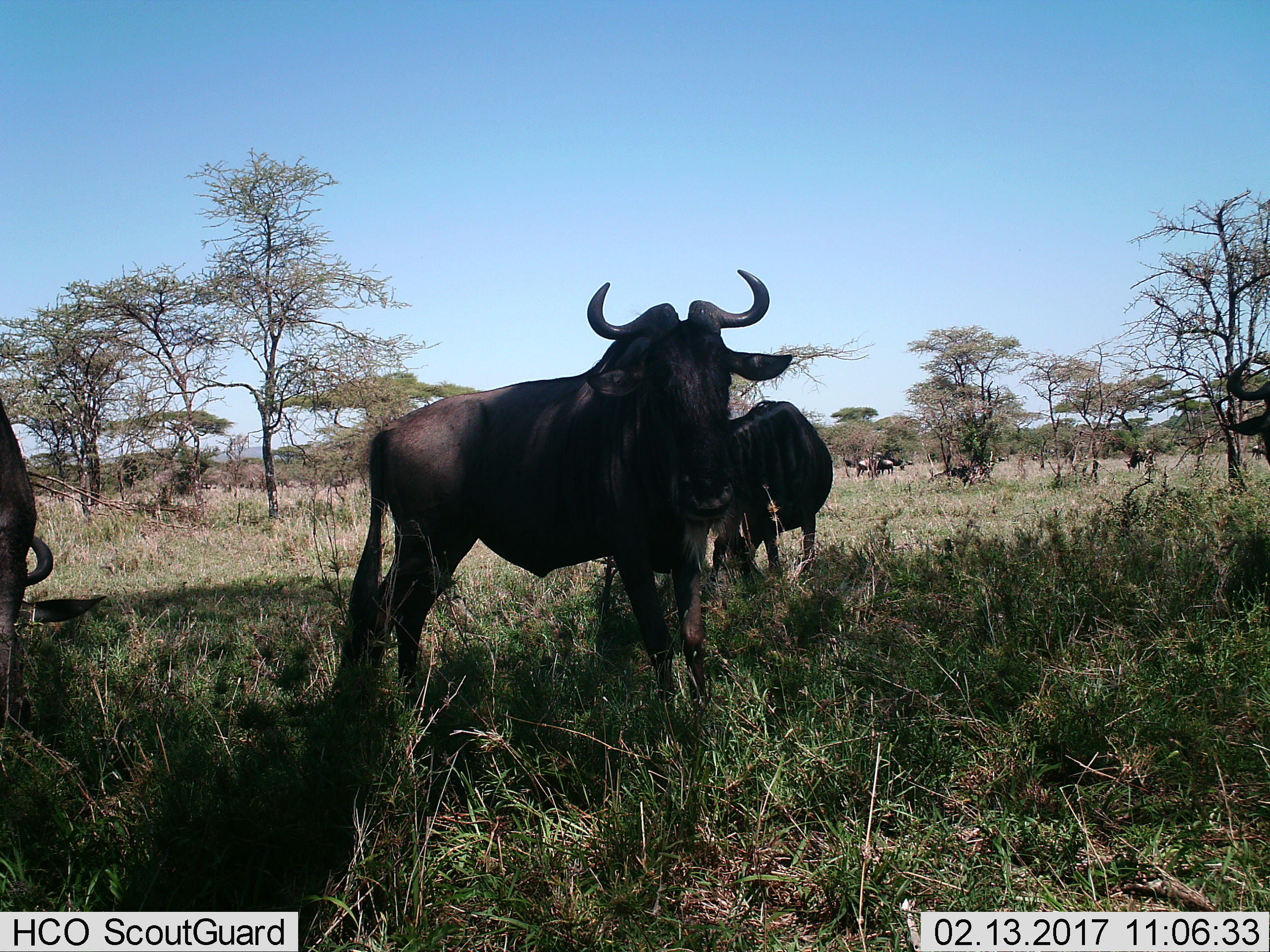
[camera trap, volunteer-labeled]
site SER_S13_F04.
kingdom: Animalia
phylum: Chordata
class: Mammalia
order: Artiodactyla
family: Bovidae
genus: Connochaetes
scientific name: Connochaetes taurinus taurinus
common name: blue wildebeest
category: wildebeestblue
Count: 11-50.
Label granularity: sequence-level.